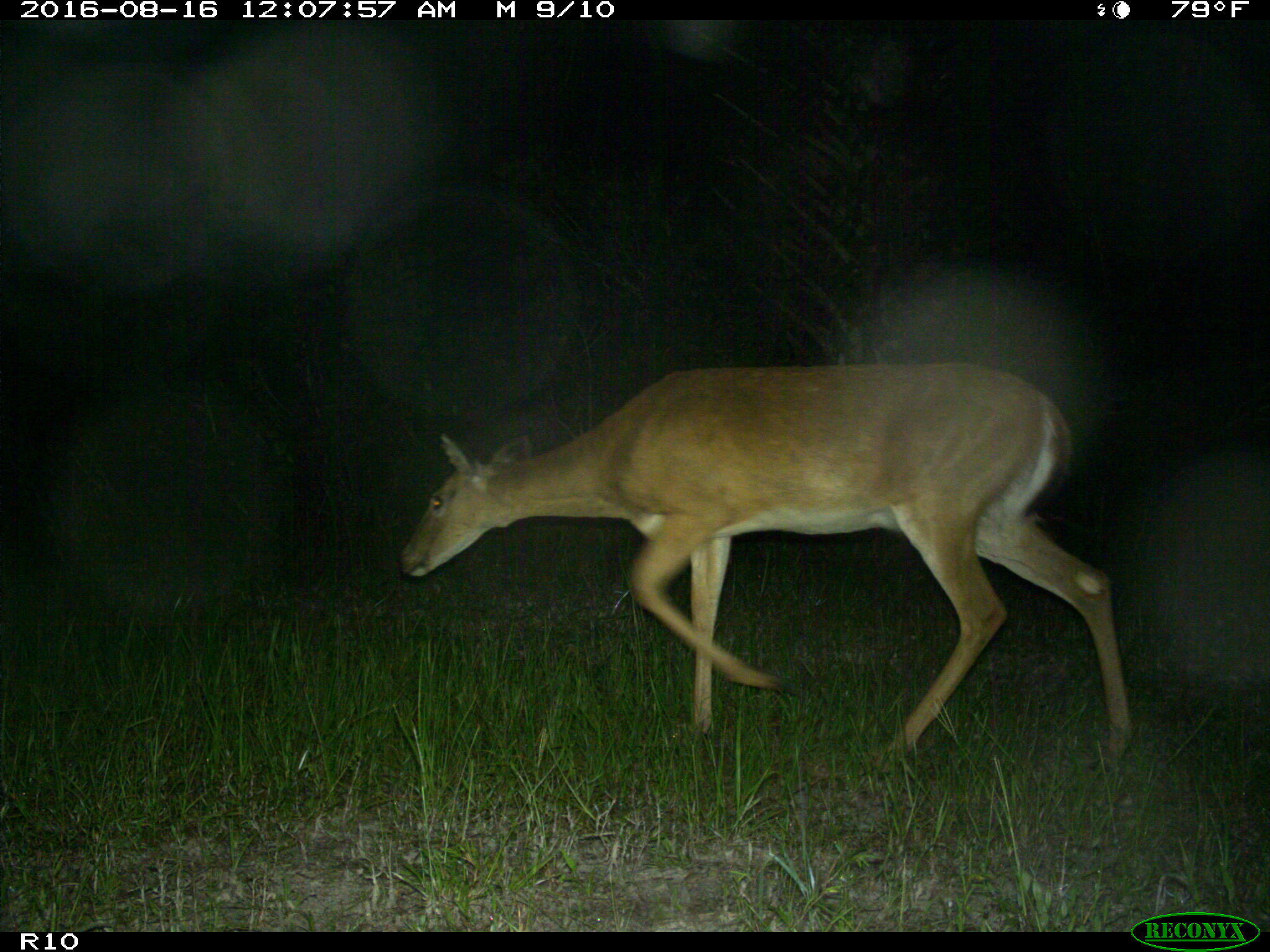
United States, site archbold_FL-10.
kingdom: Animalia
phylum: Chordata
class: Mammalia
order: Artiodactyla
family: Cervidae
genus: Odocoileus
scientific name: Odocoileus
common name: deer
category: unidentified deer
Unidentified deer (deer) (Odocoileus).